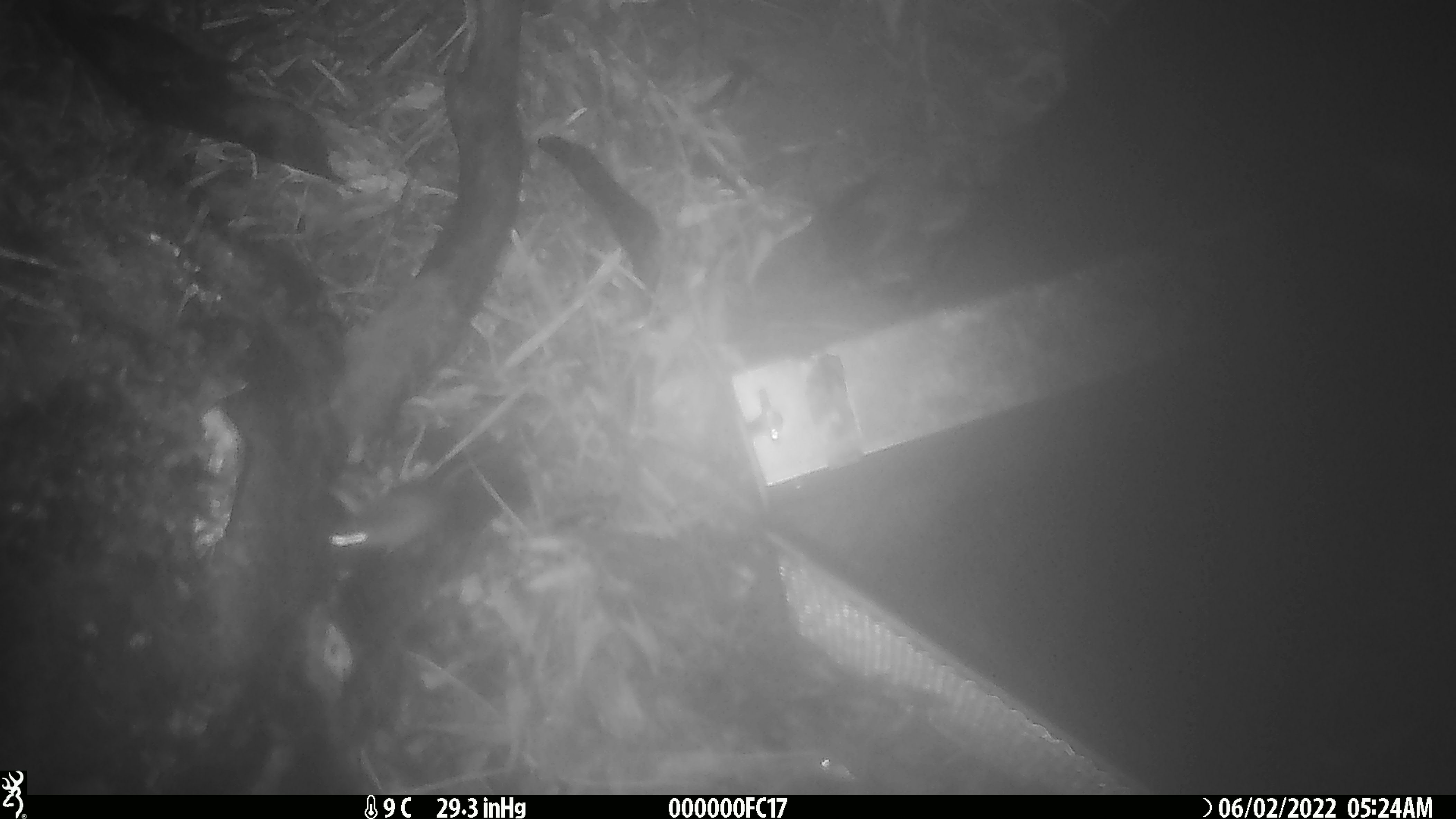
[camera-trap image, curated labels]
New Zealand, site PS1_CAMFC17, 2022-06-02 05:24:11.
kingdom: Animalia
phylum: Chordata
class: Mammalia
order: Rodentia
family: Muridae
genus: Mus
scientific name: Mus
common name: mouse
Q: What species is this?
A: Mouse (Mus).